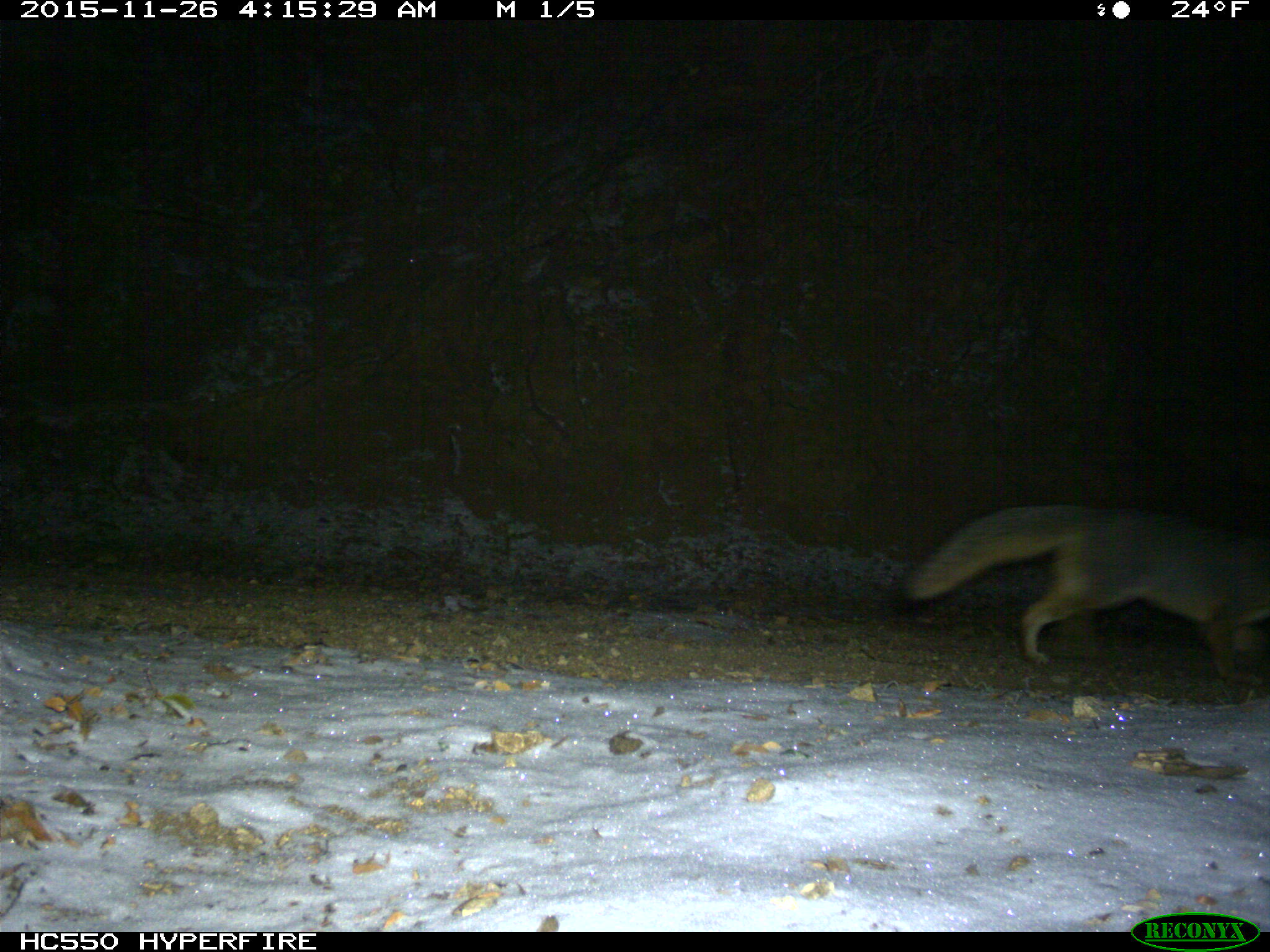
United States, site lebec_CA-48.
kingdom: Animalia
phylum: Chordata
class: Mammalia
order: Carnivora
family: Canidae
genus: Urocyon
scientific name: Urocyon cinereoargenteus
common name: gray fox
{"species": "Urocyon cinereoargenteus (gray fox)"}